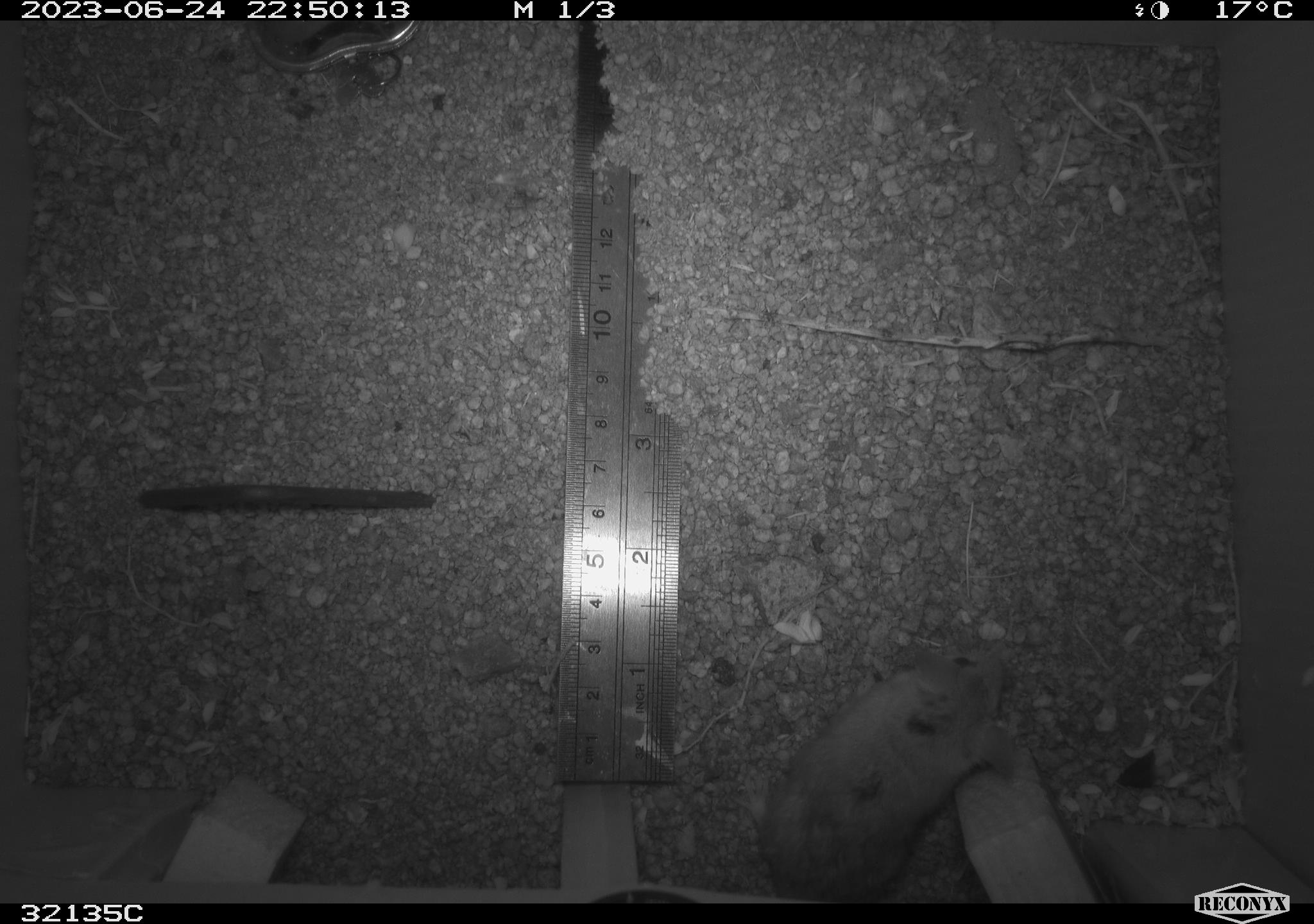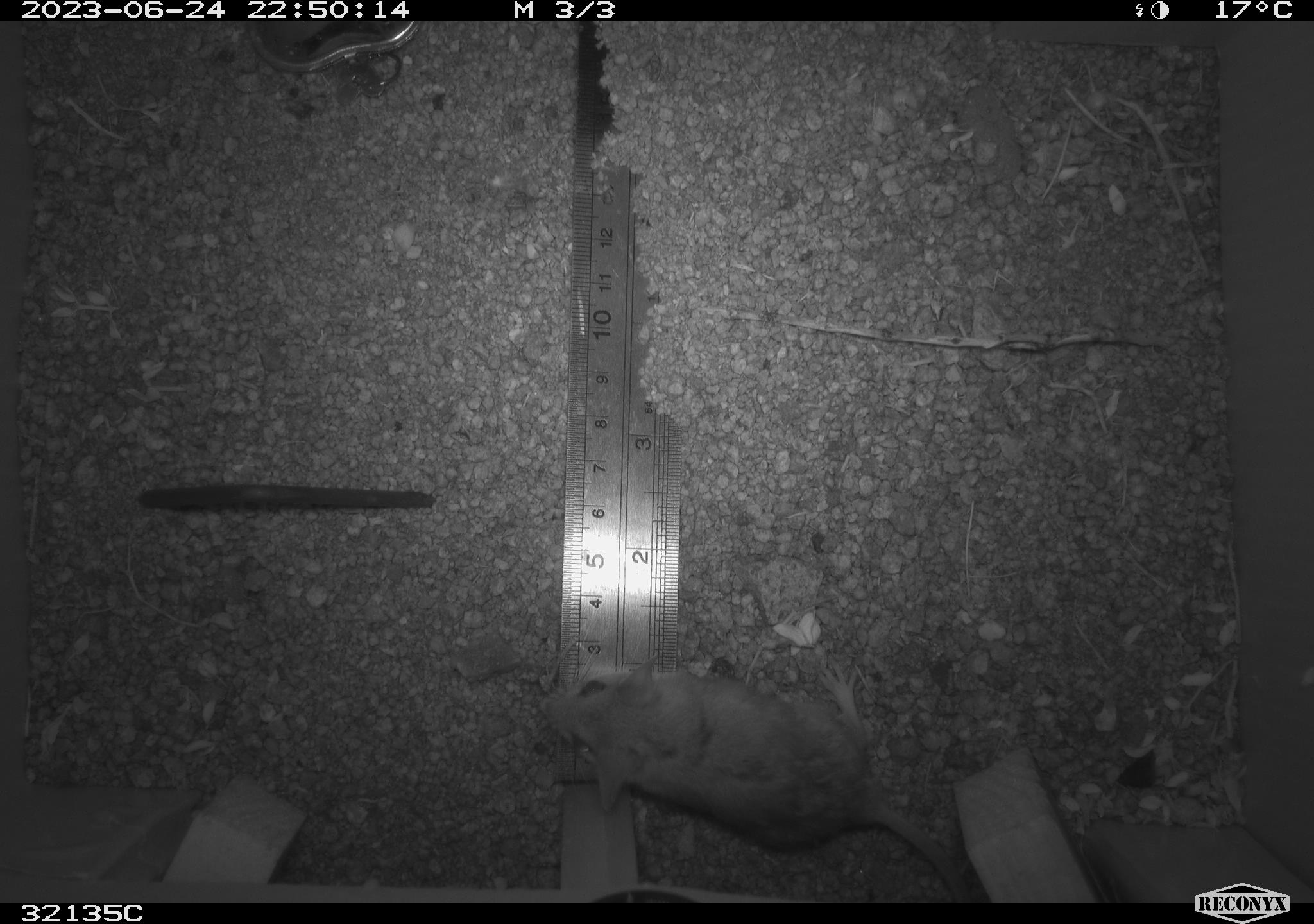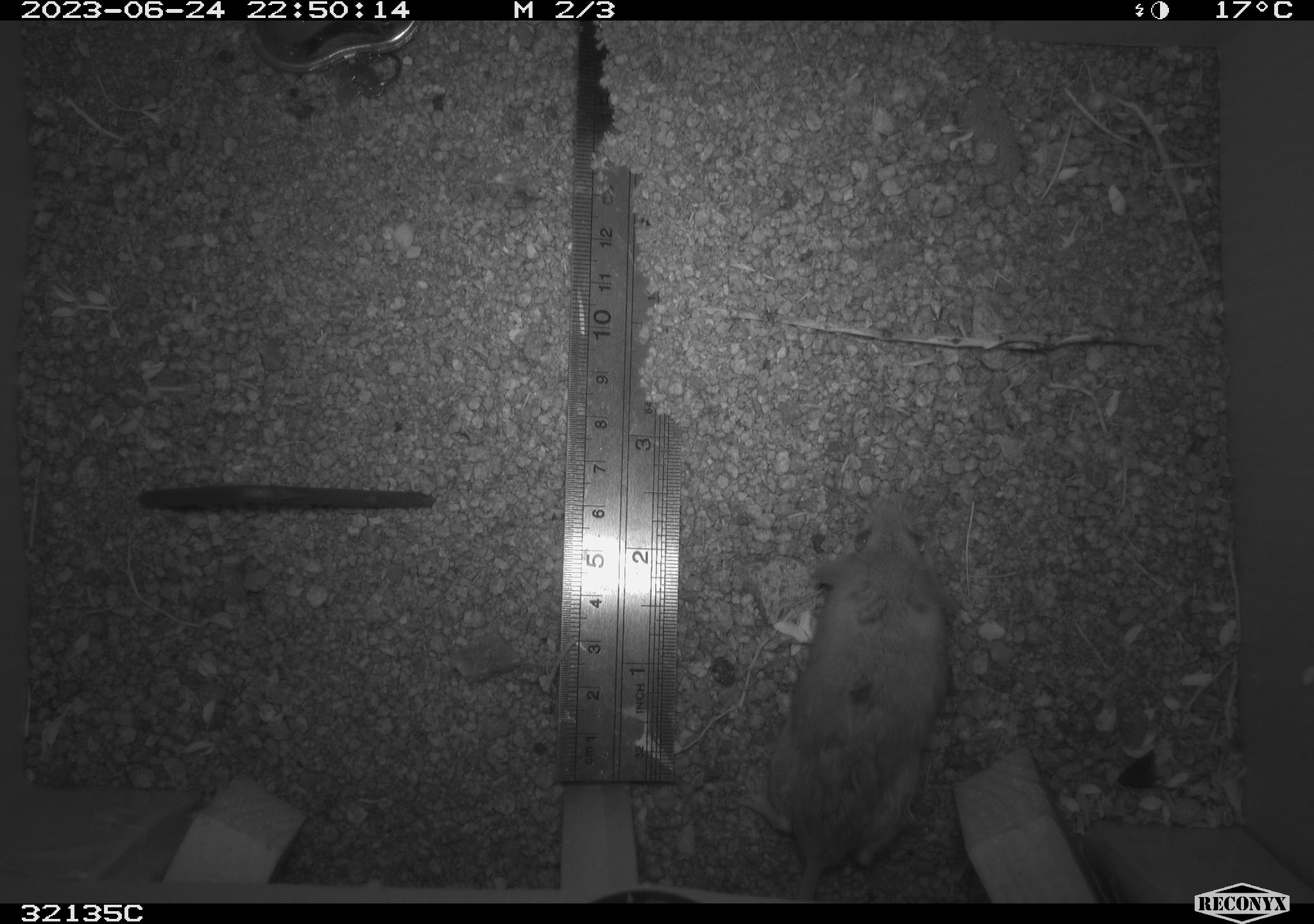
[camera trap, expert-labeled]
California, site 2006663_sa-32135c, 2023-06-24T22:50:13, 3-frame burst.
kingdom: Animalia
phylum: Chordata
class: Mammalia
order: Rodentia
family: Cricetidae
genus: Peromyscus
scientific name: Peromyscus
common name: deer mice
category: peromyscus species